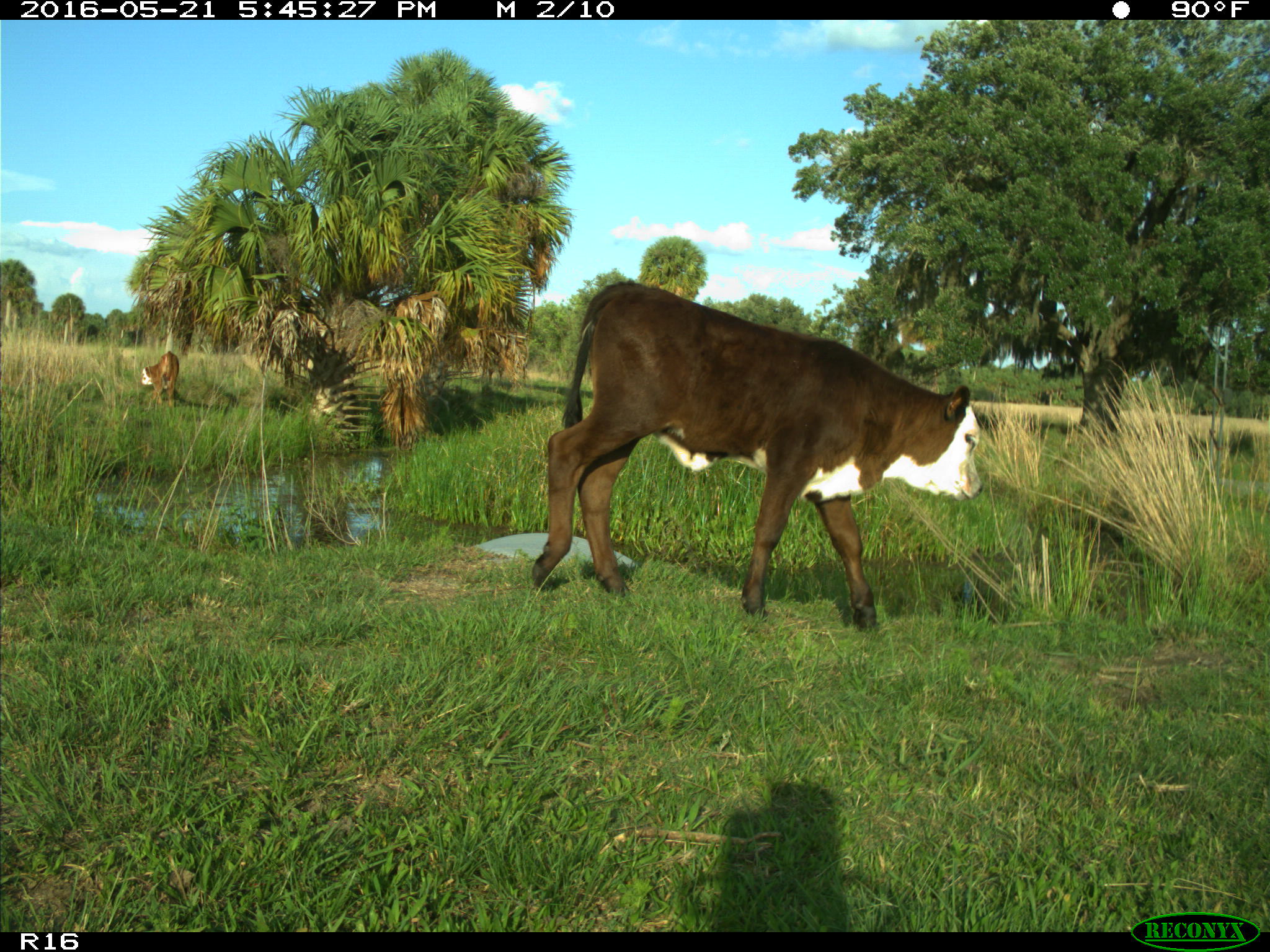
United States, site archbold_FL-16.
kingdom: Animalia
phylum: Chordata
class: Mammalia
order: Artiodactyla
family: Bovidae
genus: Bos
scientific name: Bos taurus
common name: domestic cow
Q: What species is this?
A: Bos taurus (domestic cow).